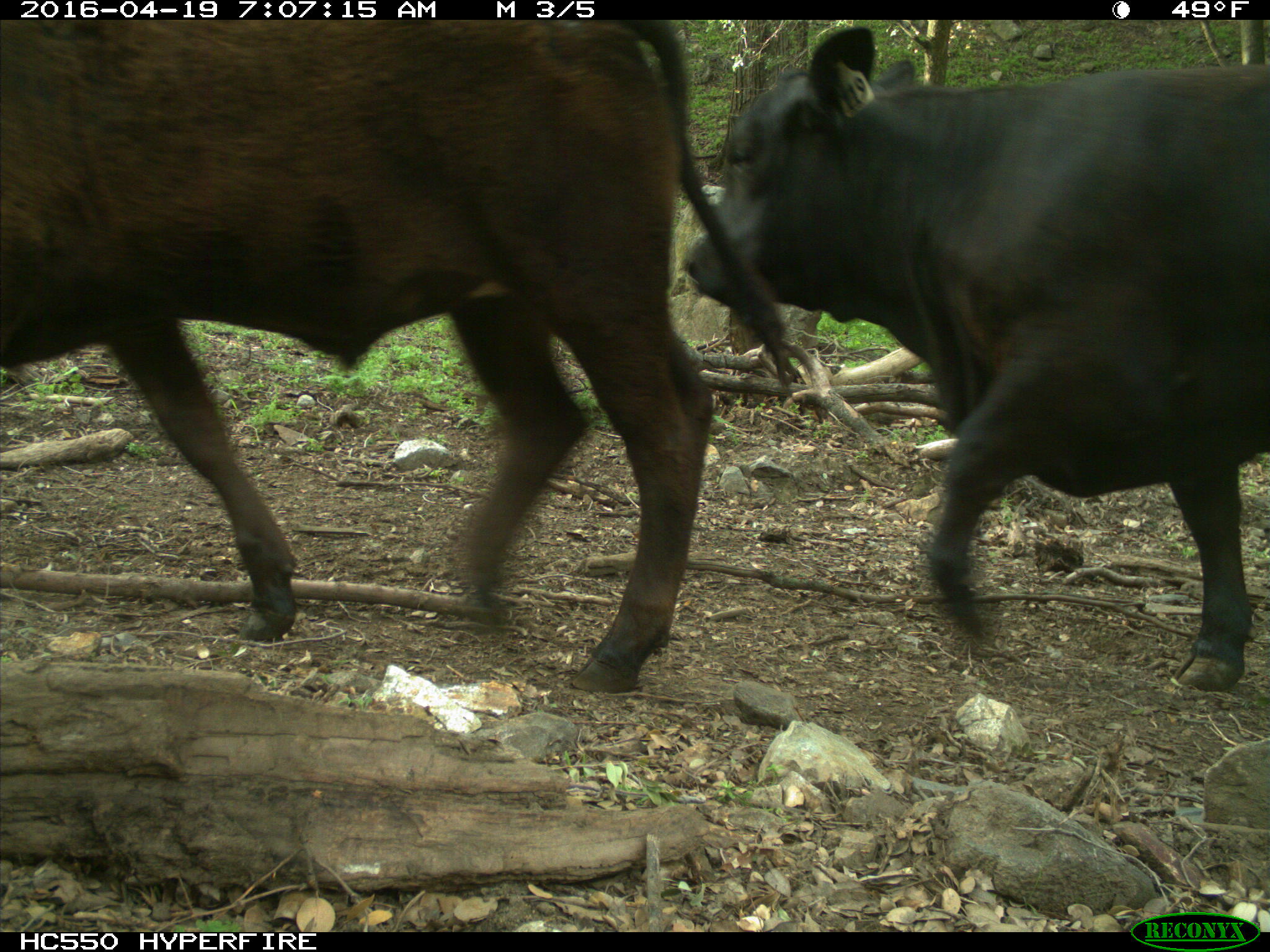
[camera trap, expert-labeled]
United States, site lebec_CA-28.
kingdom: Animalia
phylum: Chordata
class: Mammalia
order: Artiodactyla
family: Bovidae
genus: Bos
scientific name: Bos taurus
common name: domestic cow